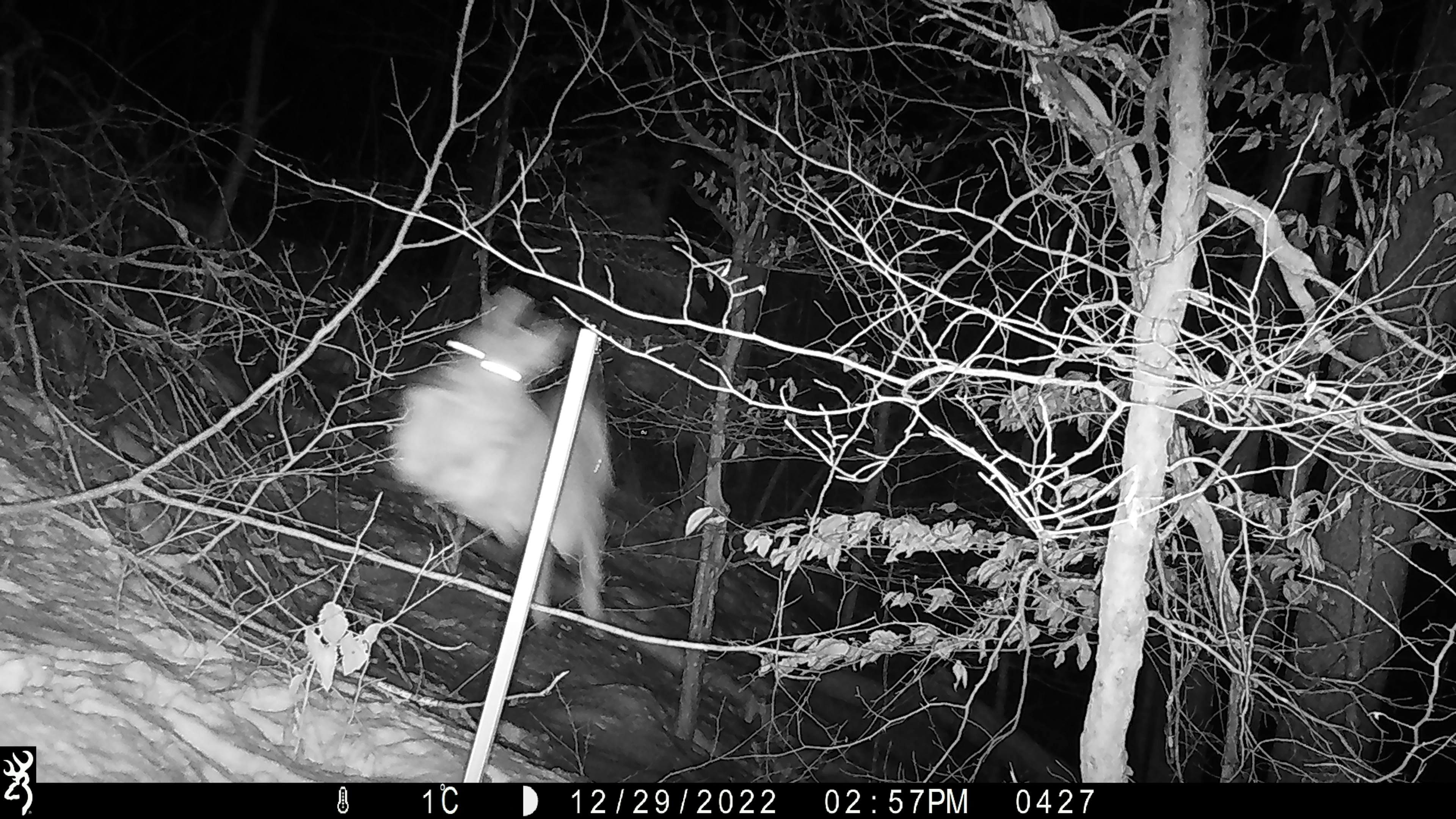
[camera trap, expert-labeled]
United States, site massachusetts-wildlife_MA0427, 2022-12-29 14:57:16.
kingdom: Animalia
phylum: Chordata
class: Mammalia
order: Artiodactyla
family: Cervidae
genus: Odocoileus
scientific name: Odocoileus virginianus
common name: white-tailed deer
White-tailed deer (Odocoileus virginianus).